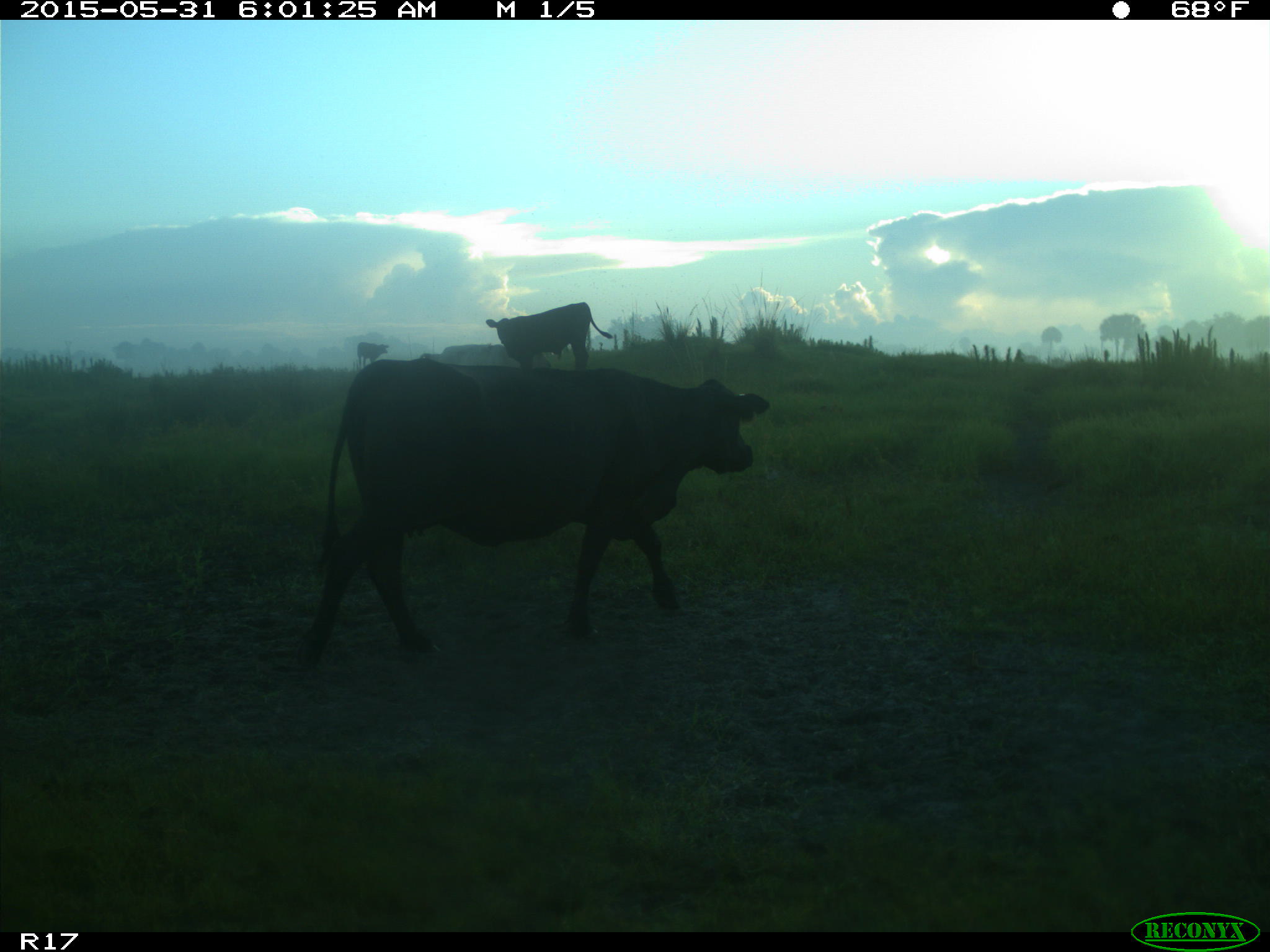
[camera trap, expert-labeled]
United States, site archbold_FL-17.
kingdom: Animalia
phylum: Chordata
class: Mammalia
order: Artiodactyla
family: Bovidae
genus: Bos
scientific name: Bos taurus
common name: domestic cow